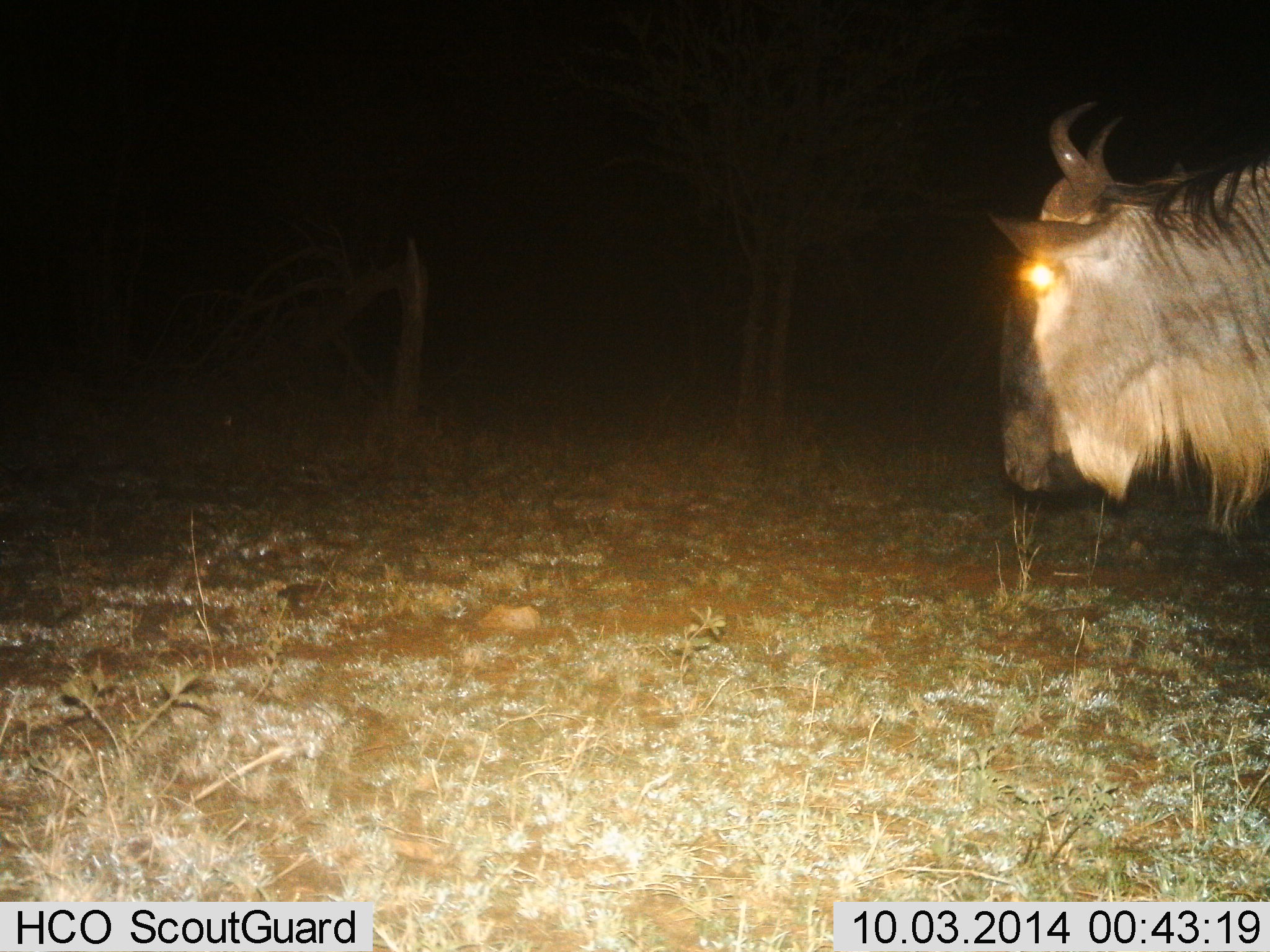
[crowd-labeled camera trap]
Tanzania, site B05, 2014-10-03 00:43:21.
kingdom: Animalia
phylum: Chordata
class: Mammalia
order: Artiodactyla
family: Bovidae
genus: Connochaetes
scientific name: Connochaetes taurinus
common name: blue wildebeest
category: wildebeest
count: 1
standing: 50%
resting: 0%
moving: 50%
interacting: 0%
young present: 0%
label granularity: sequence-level